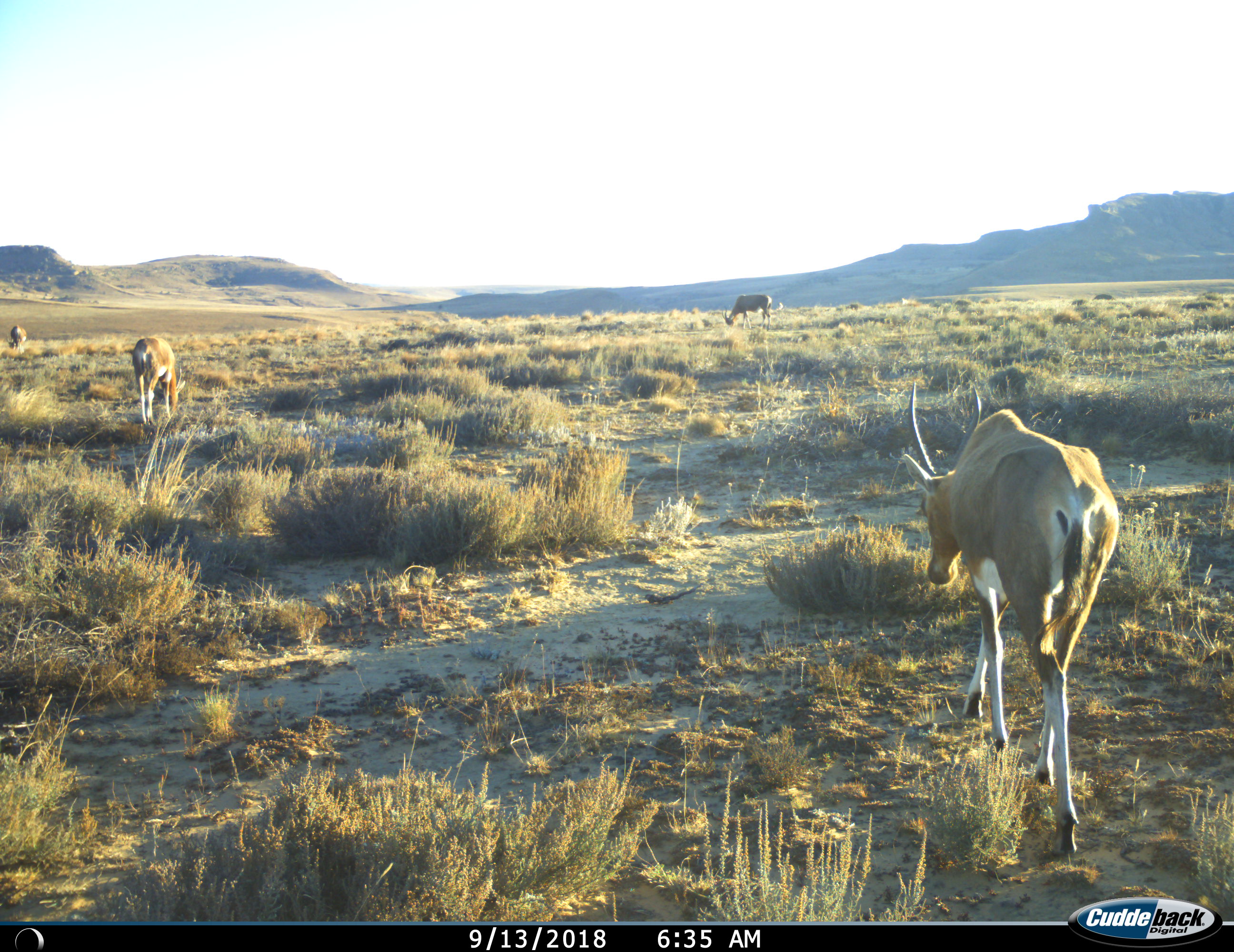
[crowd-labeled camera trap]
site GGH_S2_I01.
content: unidentified animal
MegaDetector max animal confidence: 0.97